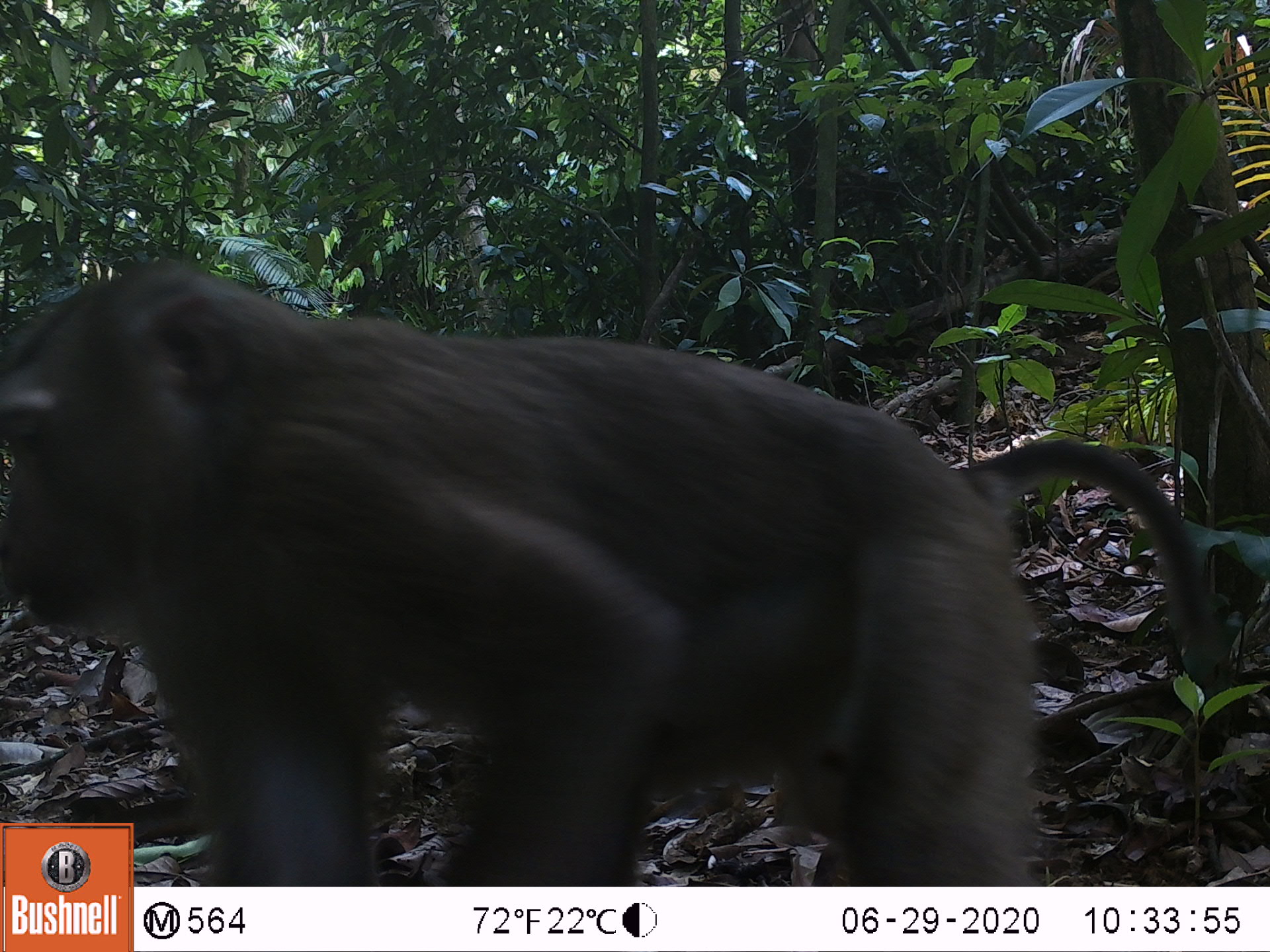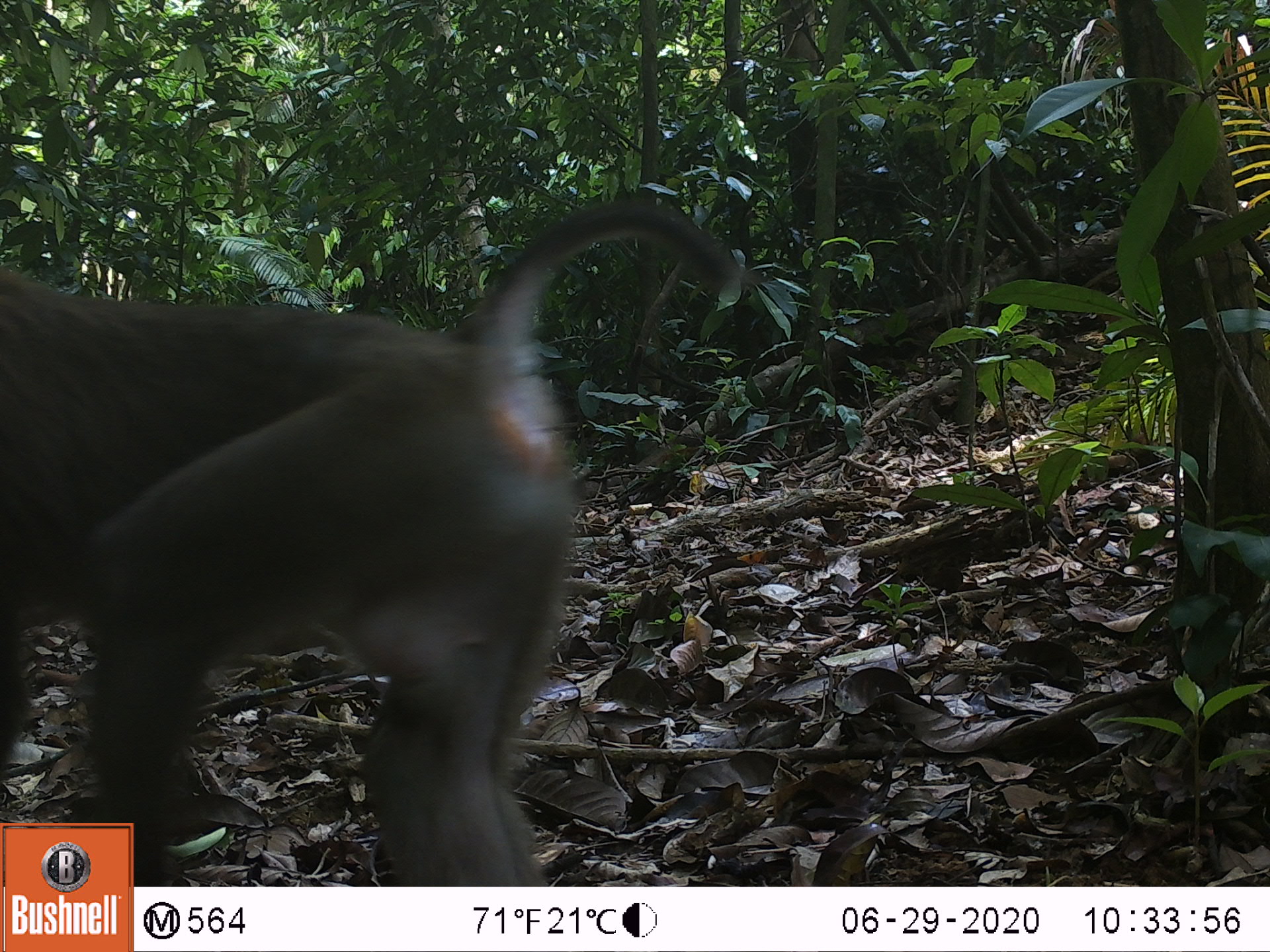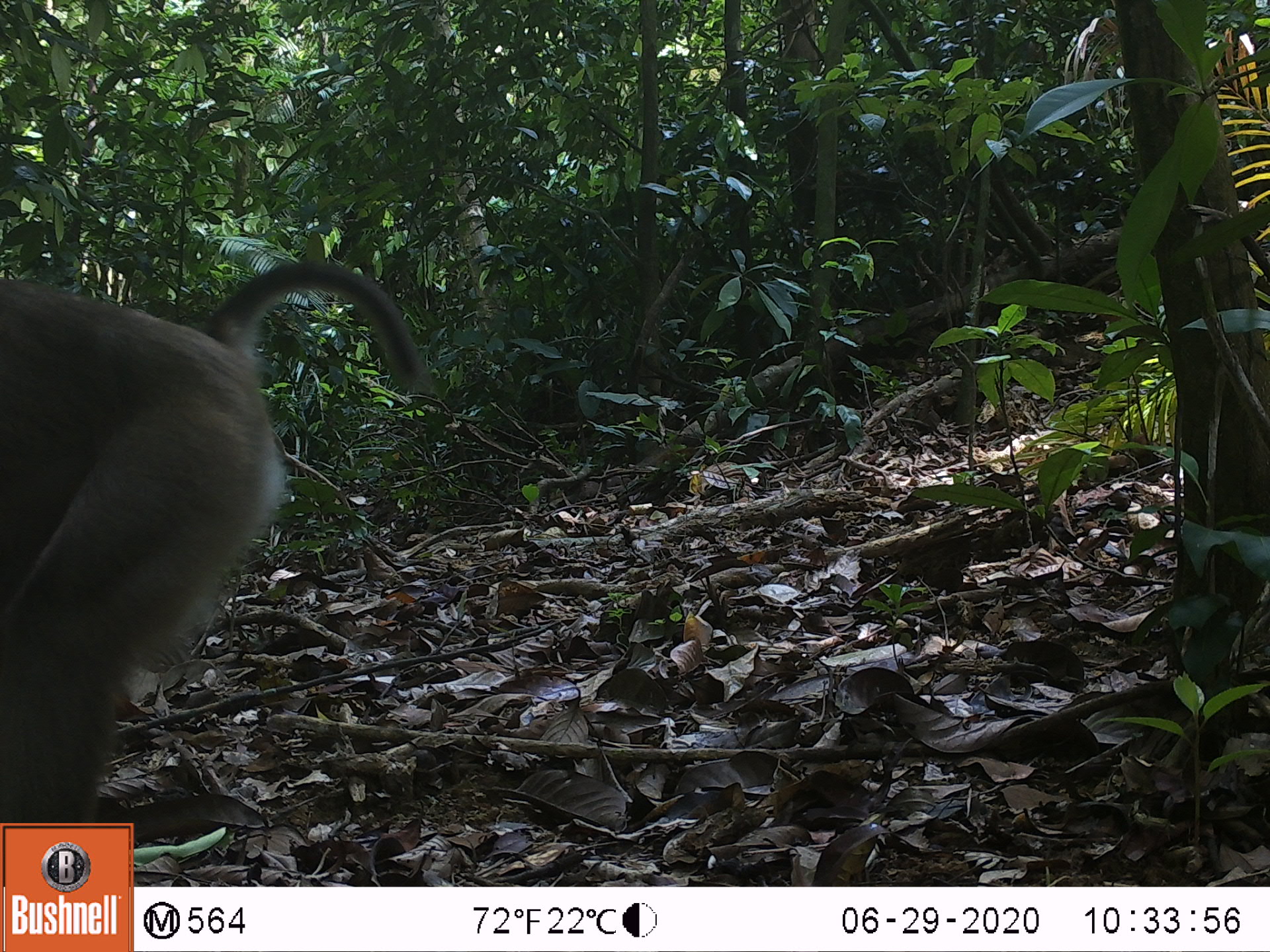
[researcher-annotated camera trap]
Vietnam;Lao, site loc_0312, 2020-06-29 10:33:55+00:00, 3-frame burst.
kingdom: Animalia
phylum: Chordata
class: Mammalia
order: Primates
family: Cercopithecidae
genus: Macaca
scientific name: Macaca nemestrina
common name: pig-tailed macaque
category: pig tailed macaque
Pig tailed macaque (pig-tailed macaque) (Macaca nemestrina). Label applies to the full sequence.